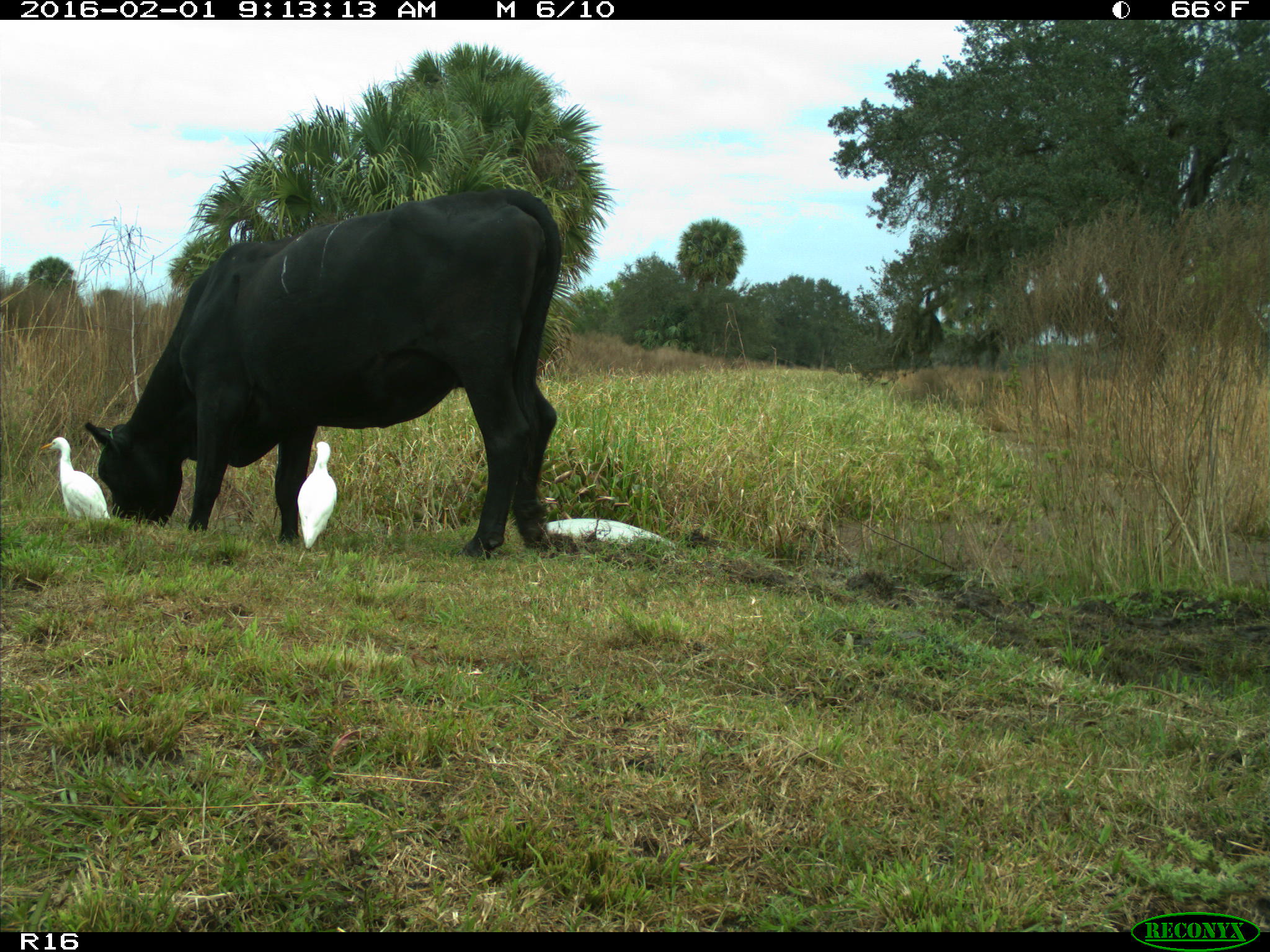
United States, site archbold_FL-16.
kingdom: Animalia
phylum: Chordata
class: Mammalia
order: Artiodactyla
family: Bovidae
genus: Bos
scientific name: Bos taurus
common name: domestic cow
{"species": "Bos taurus (domestic cow)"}